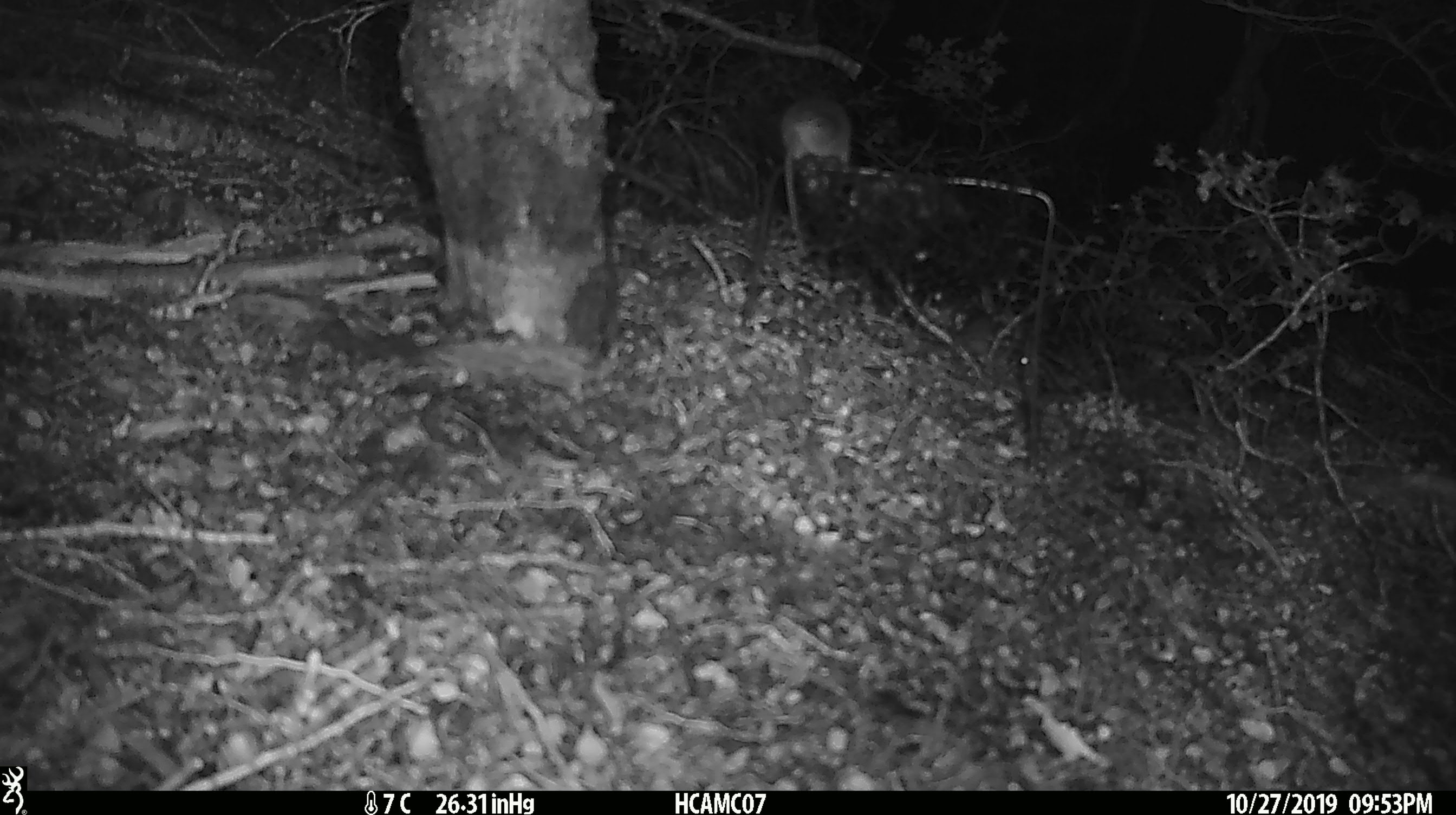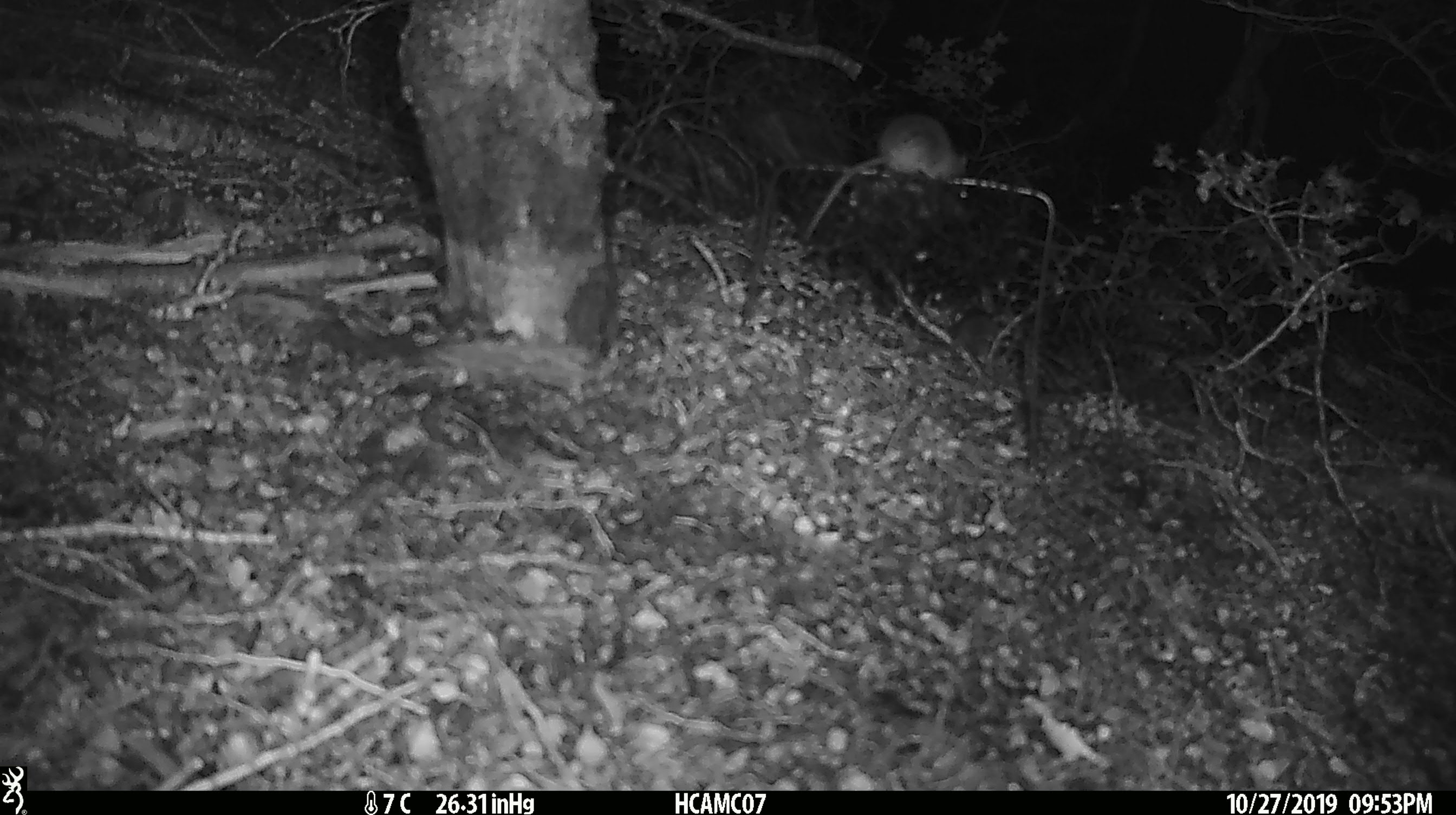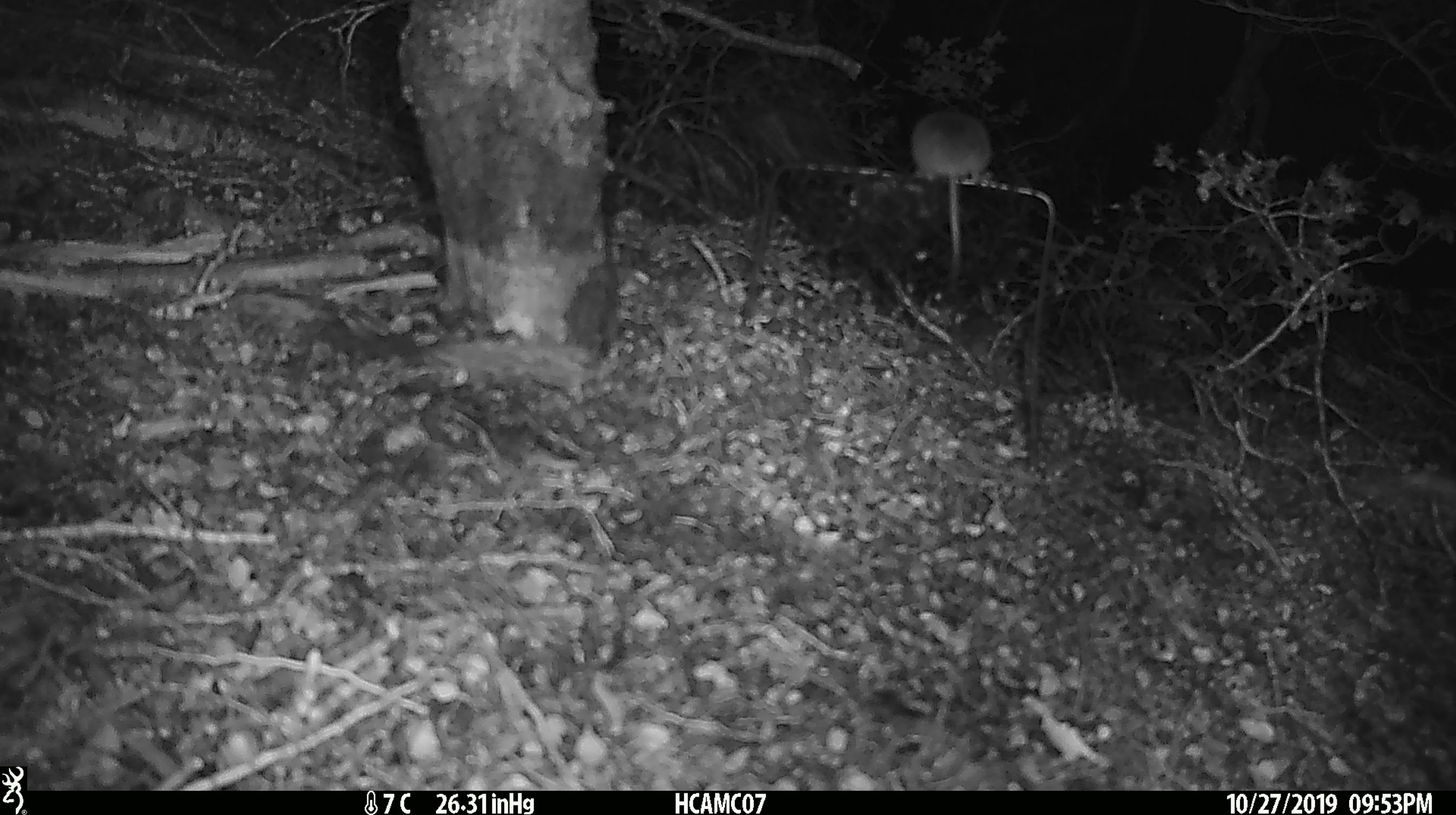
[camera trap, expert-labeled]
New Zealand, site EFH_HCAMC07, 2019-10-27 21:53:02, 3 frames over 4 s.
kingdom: Animalia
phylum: Chordata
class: Mammalia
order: Rodentia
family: Muridae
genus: Mus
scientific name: Mus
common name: mouse